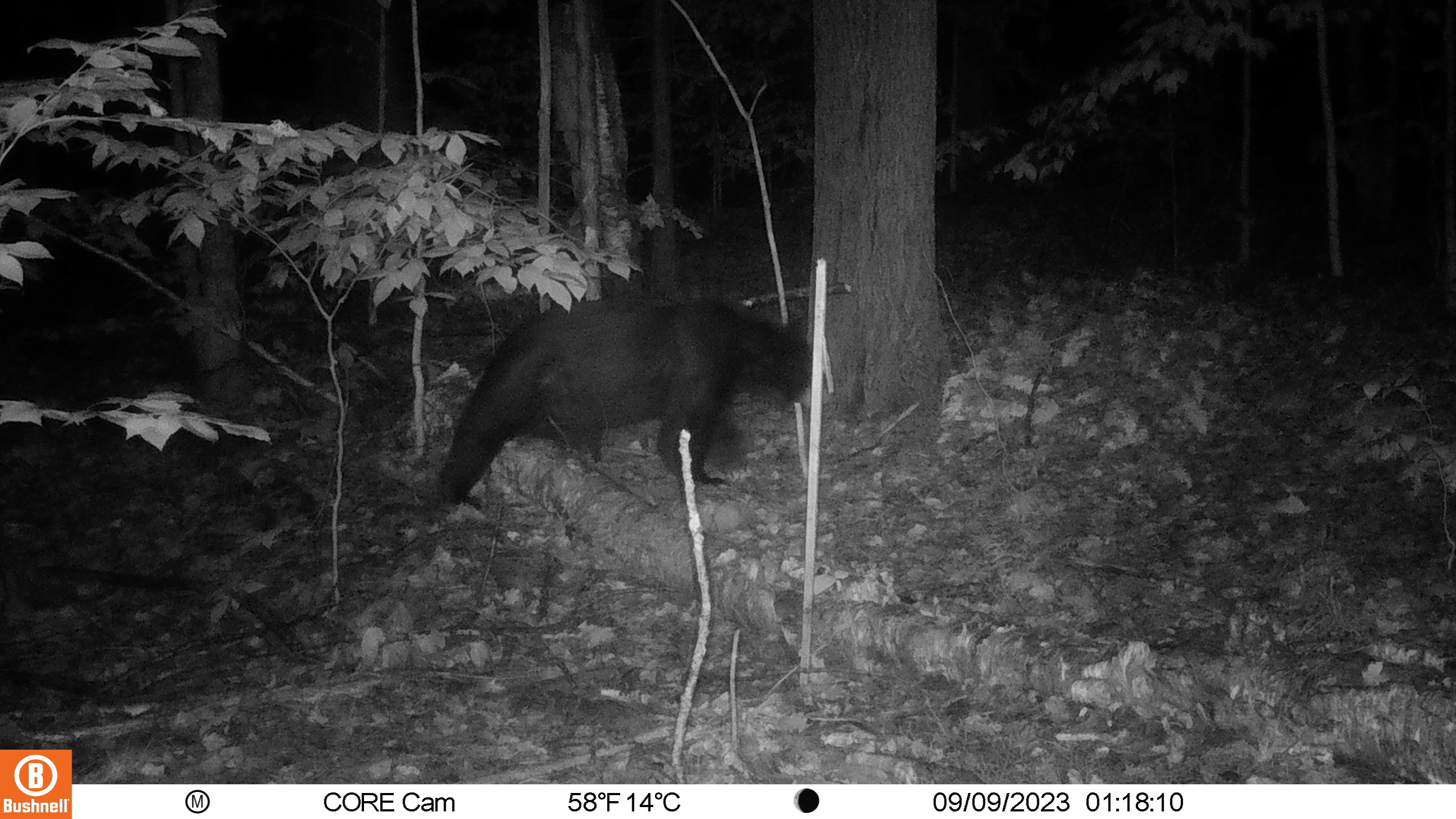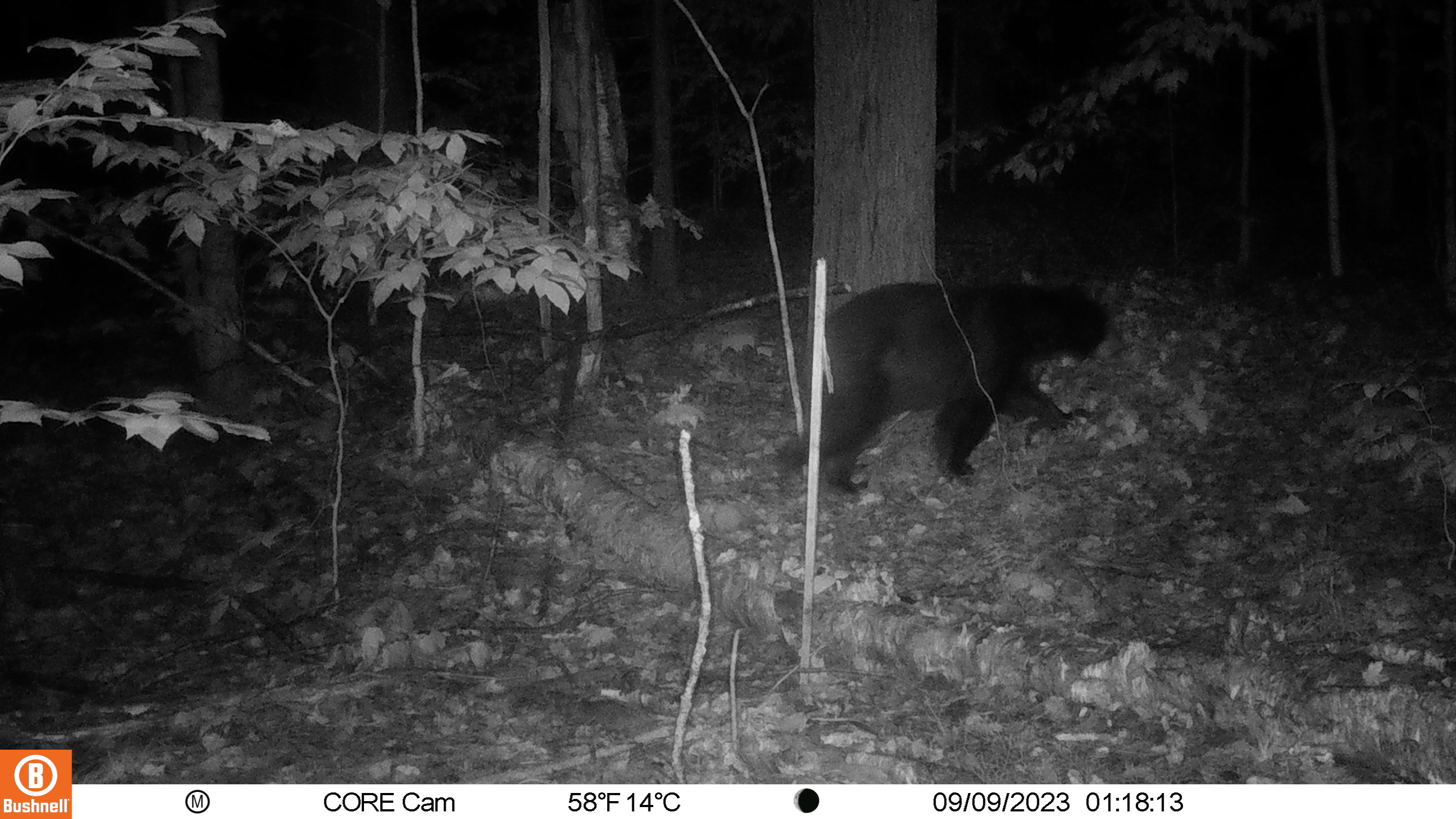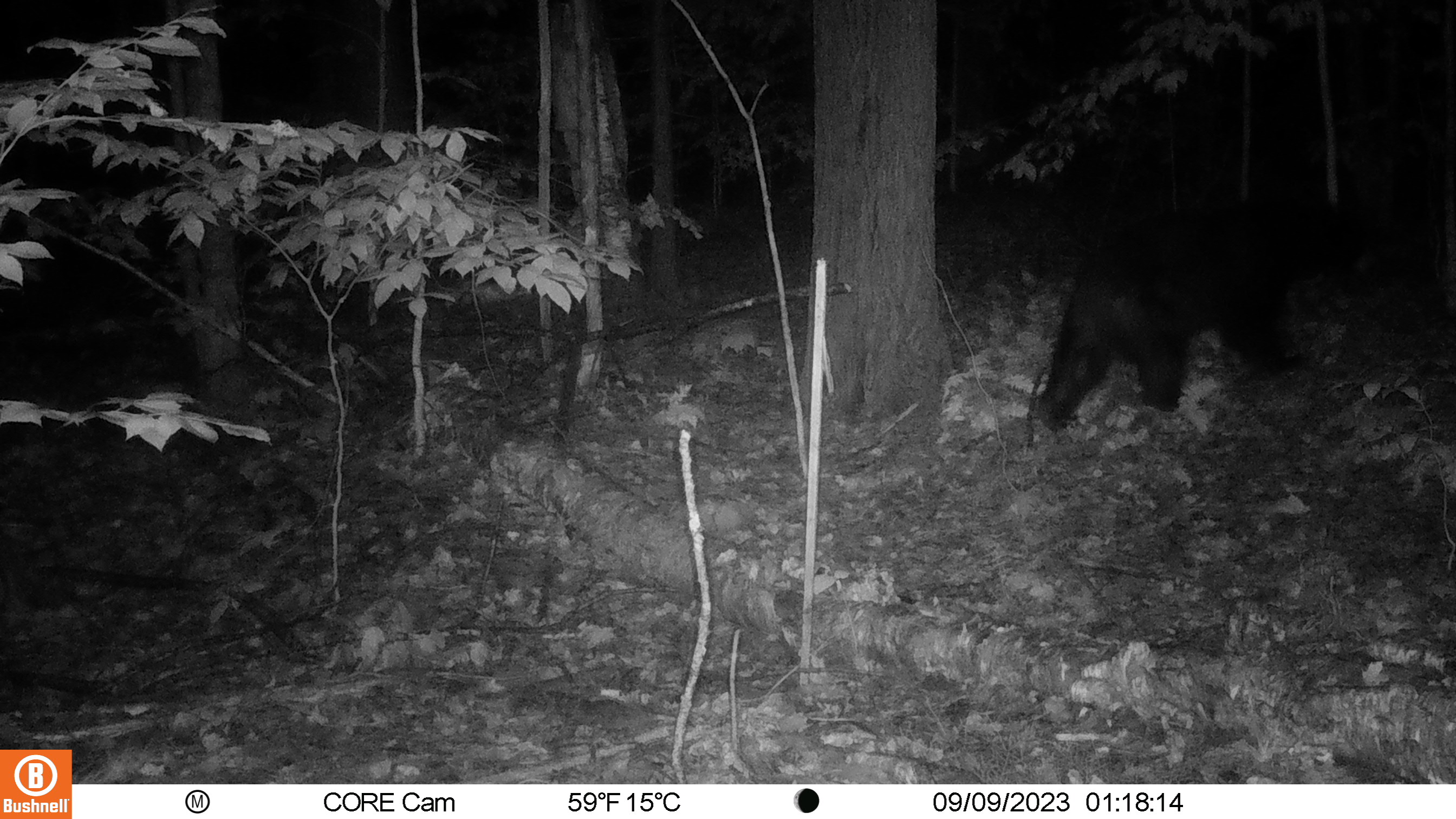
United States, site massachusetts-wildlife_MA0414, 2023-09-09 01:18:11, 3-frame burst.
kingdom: Animalia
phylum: Chordata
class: Mammalia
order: Carnivora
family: Ursidae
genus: Ursus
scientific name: Ursus americanus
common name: black bear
Black bear (Ursus americanus).